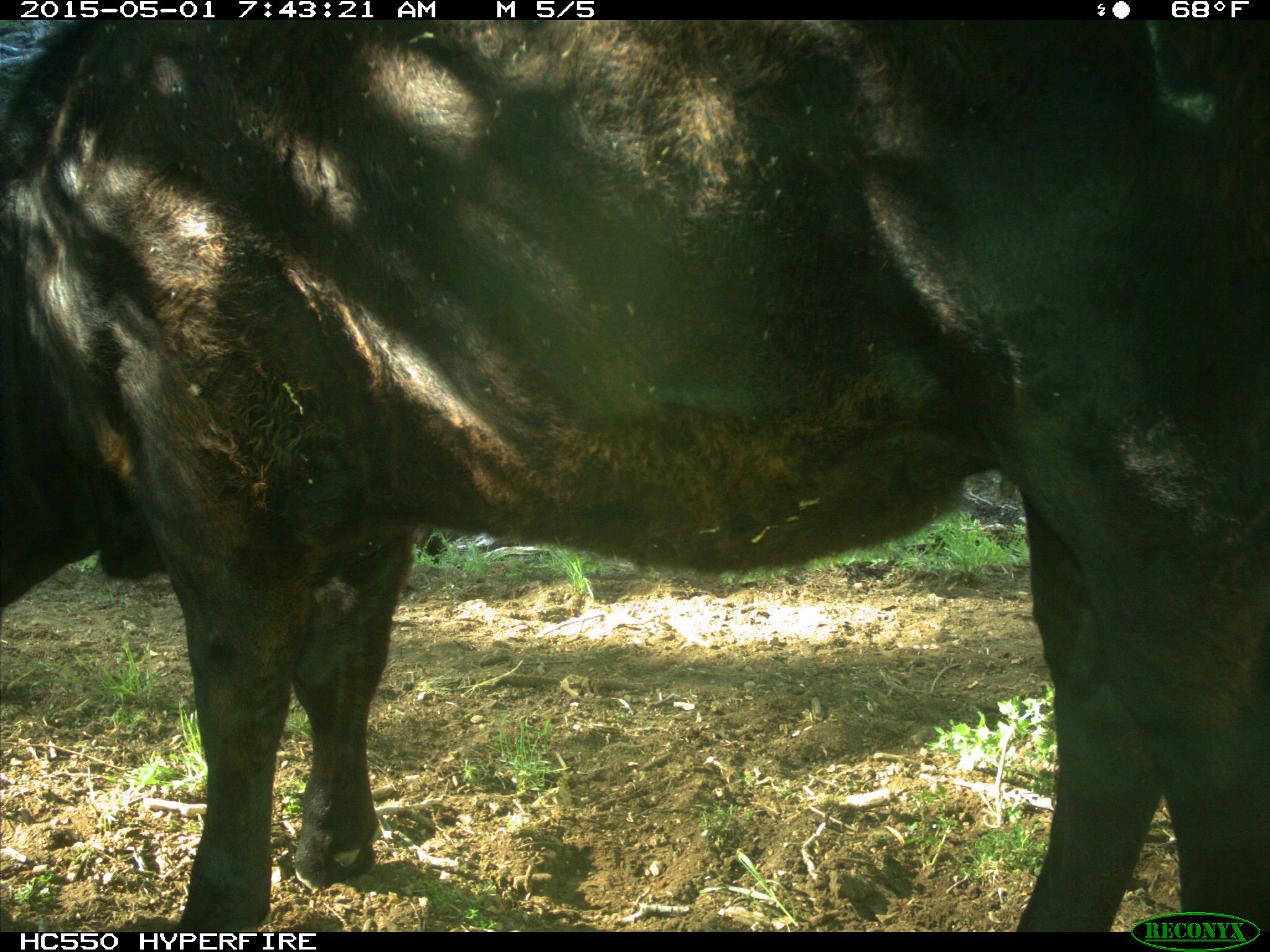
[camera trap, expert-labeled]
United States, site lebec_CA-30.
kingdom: Animalia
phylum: Chordata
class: Mammalia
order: Artiodactyla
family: Bovidae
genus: Bos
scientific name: Bos taurus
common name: domestic cow